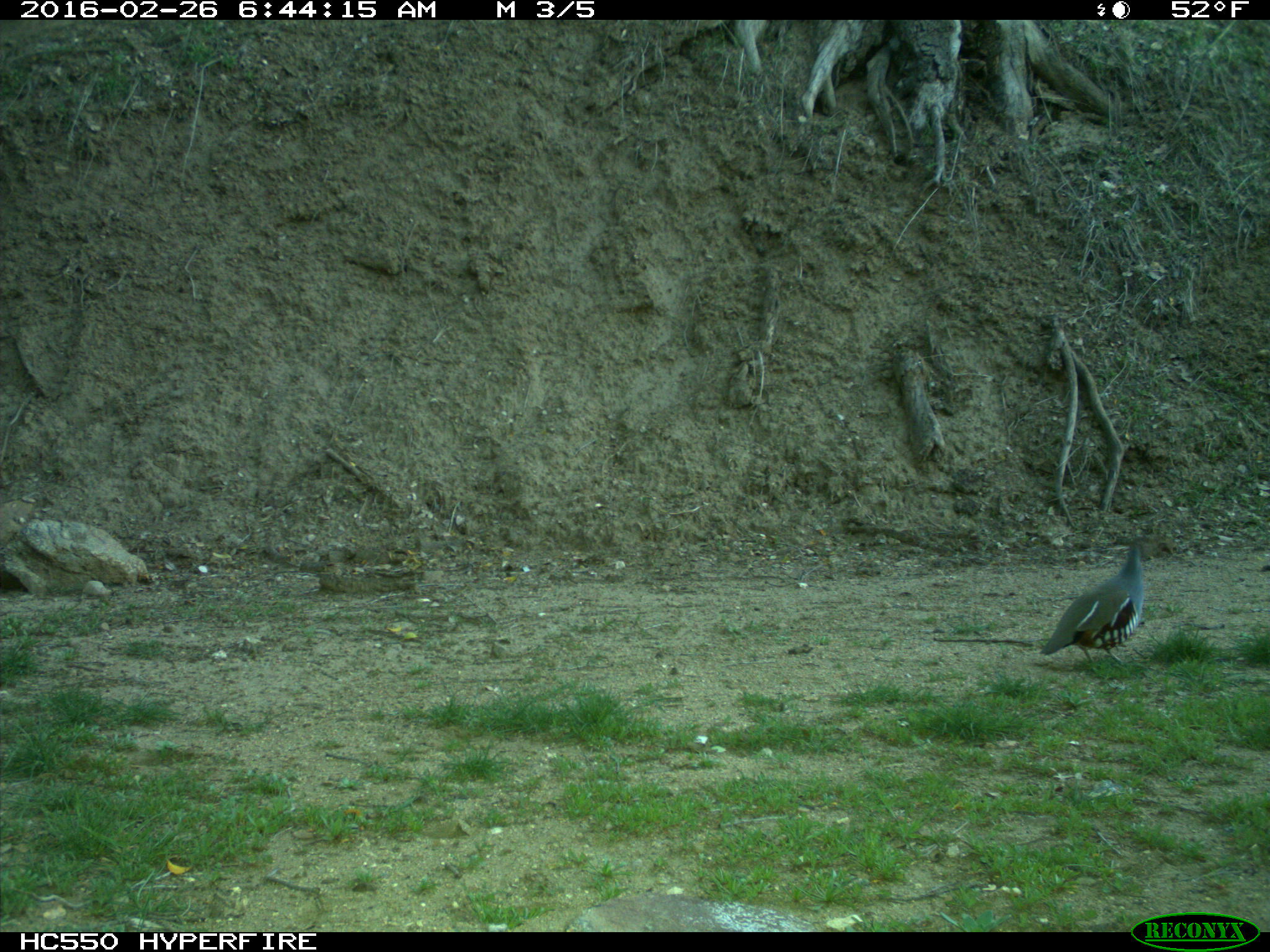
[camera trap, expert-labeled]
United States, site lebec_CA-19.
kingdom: Animalia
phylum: Chordata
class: Aves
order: Galliformes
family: Odontophoridae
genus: Callipepla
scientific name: Callipepla californica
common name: california quail